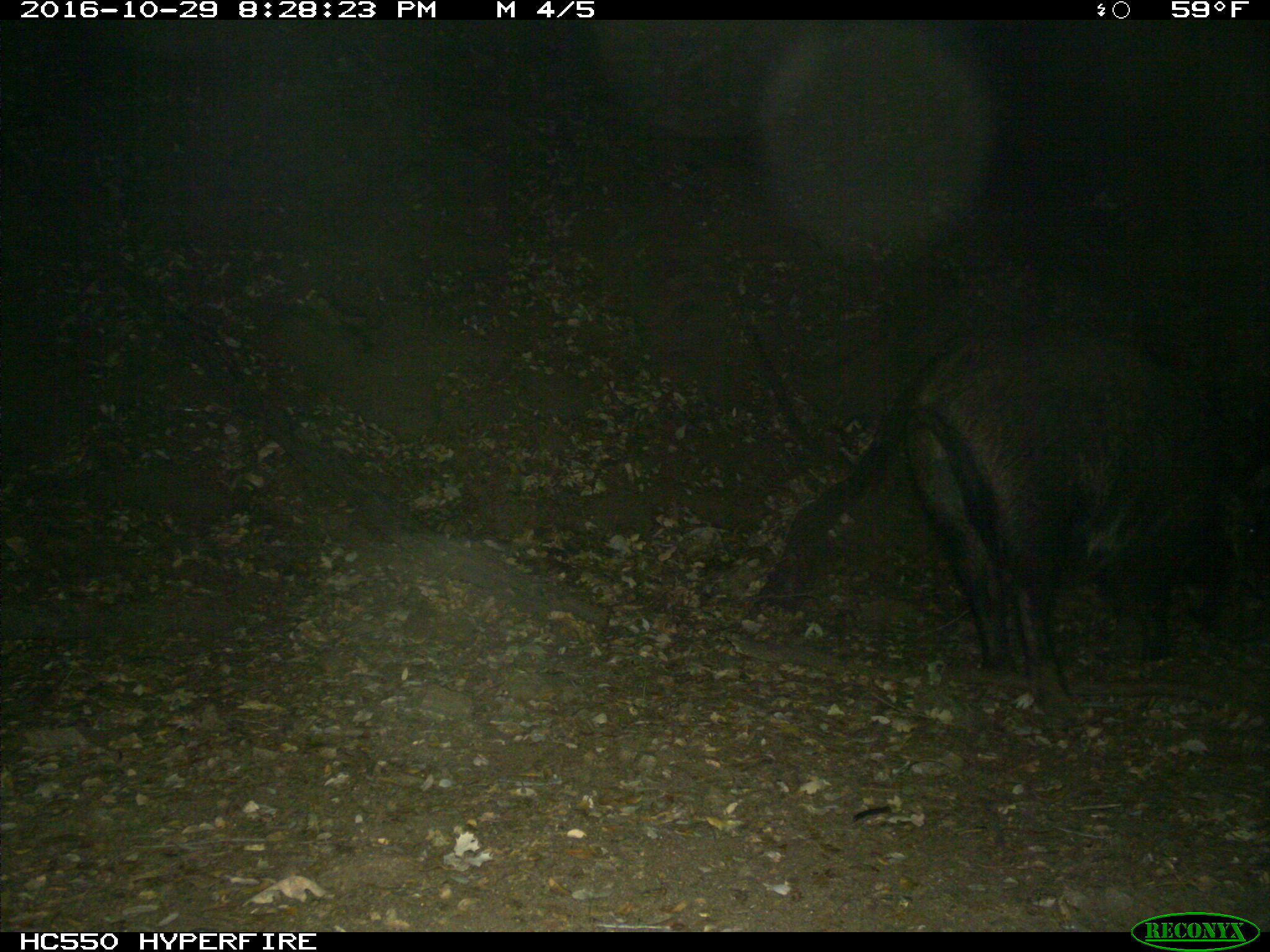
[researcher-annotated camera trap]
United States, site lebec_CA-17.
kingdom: Animalia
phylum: Chordata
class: Mammalia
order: Artiodactyla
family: Suidae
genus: Sus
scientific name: Sus scrofa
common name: wild boar